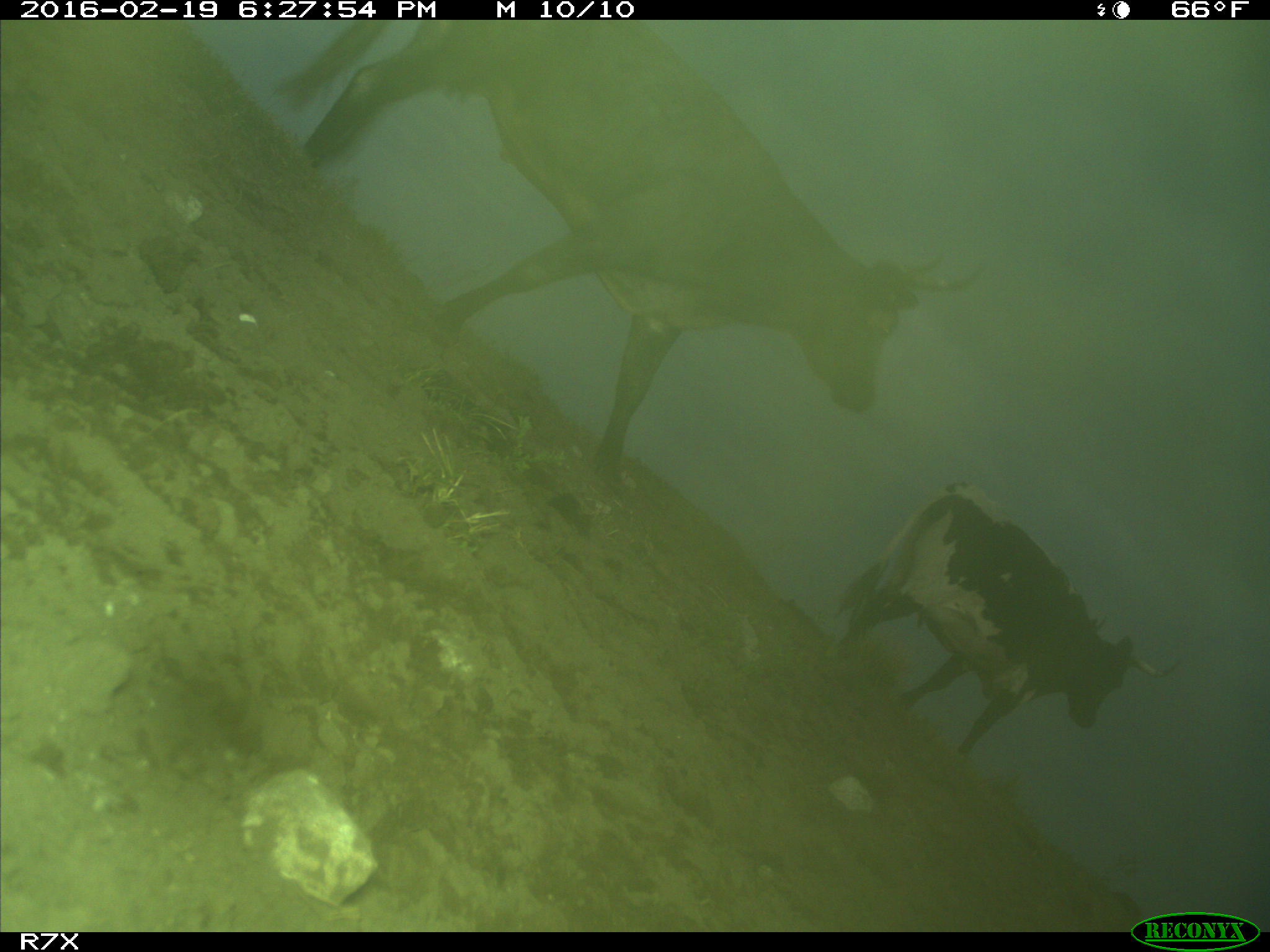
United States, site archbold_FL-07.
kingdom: Animalia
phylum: Chordata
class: Mammalia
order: Artiodactyla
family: Bovidae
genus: Bos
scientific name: Bos taurus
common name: domestic cow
Bos taurus (domestic cow).